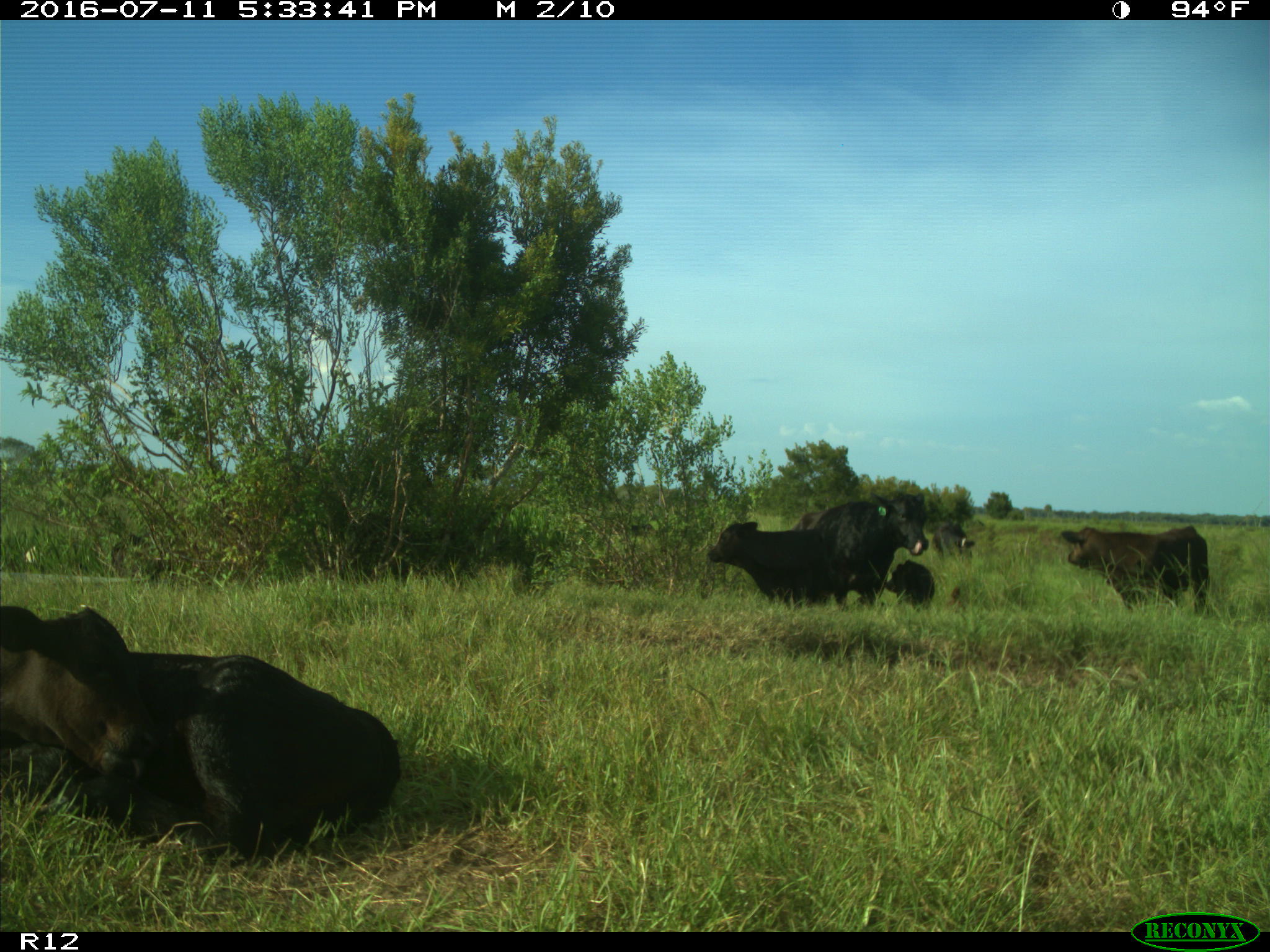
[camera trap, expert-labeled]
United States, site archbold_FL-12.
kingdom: Animalia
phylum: Chordata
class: Mammalia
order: Artiodactyla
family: Bovidae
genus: Bos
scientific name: Bos taurus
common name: domestic cow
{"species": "Bos taurus (domestic cow)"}